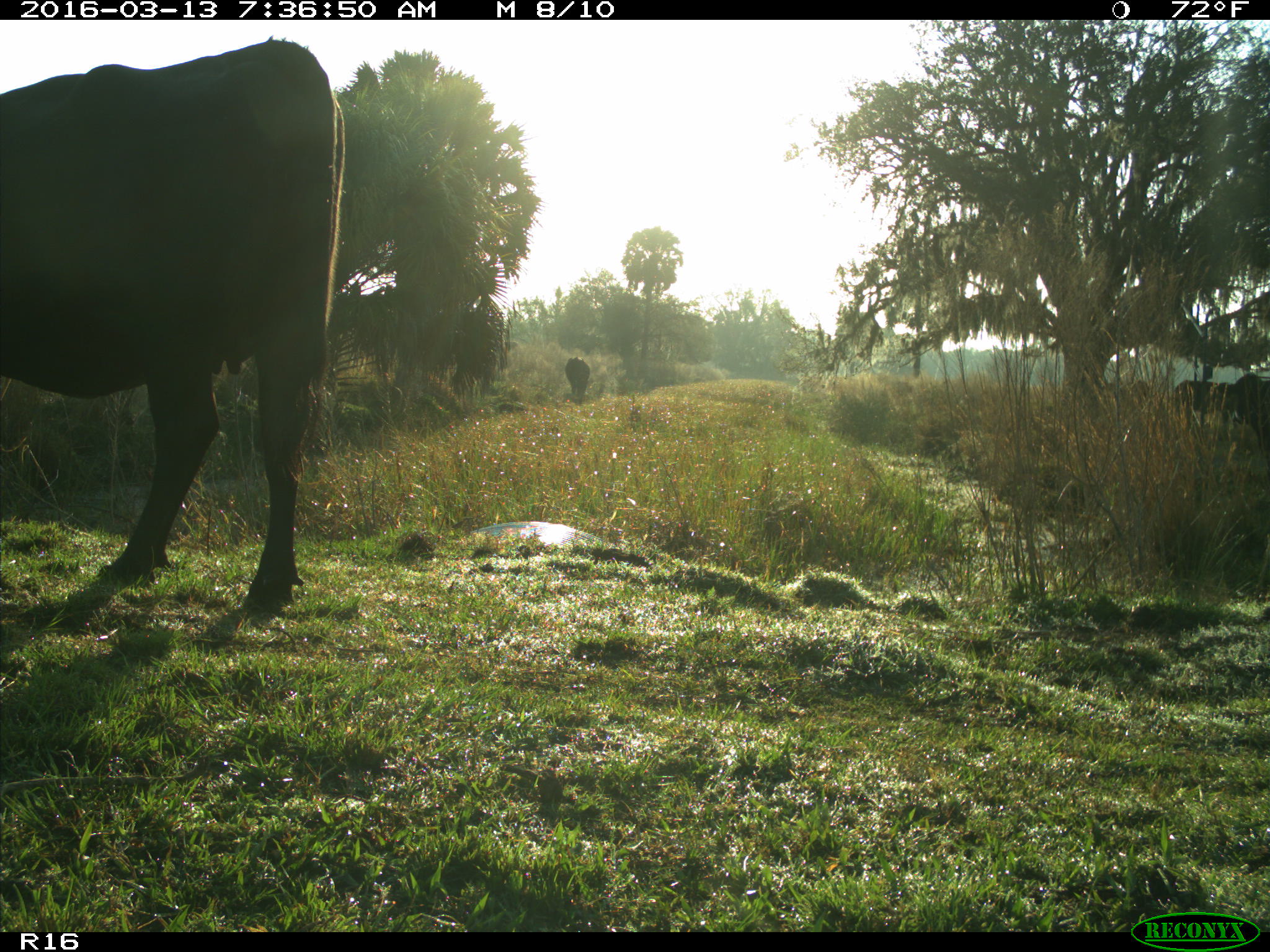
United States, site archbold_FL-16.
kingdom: Animalia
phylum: Chordata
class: Mammalia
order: Artiodactyla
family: Bovidae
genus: Bos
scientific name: Bos taurus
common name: domestic cow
Bos taurus (domestic cow).